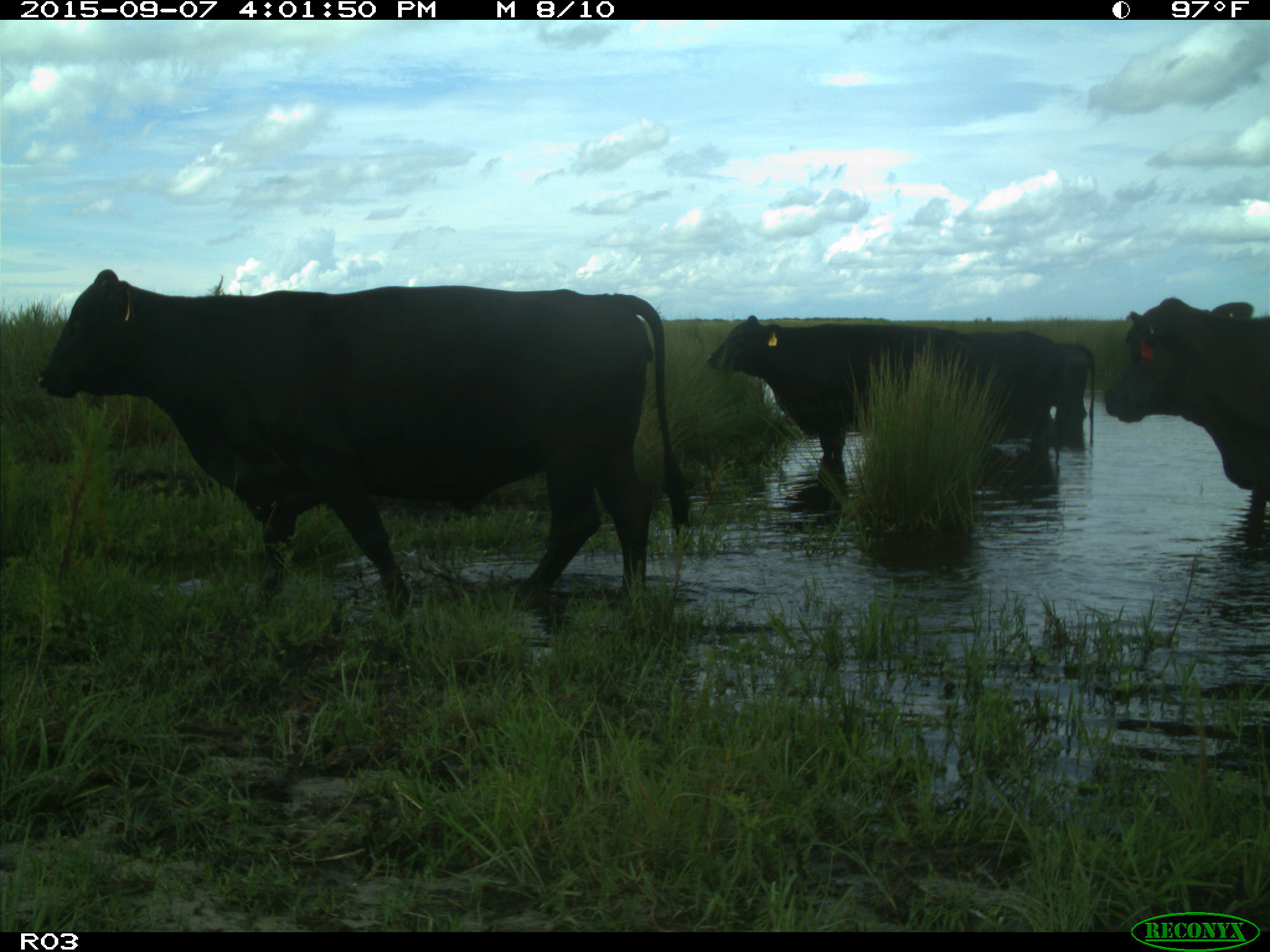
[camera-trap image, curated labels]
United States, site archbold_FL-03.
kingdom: Animalia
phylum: Chordata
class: Mammalia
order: Artiodactyla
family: Bovidae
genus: Bos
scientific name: Bos taurus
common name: domestic cow